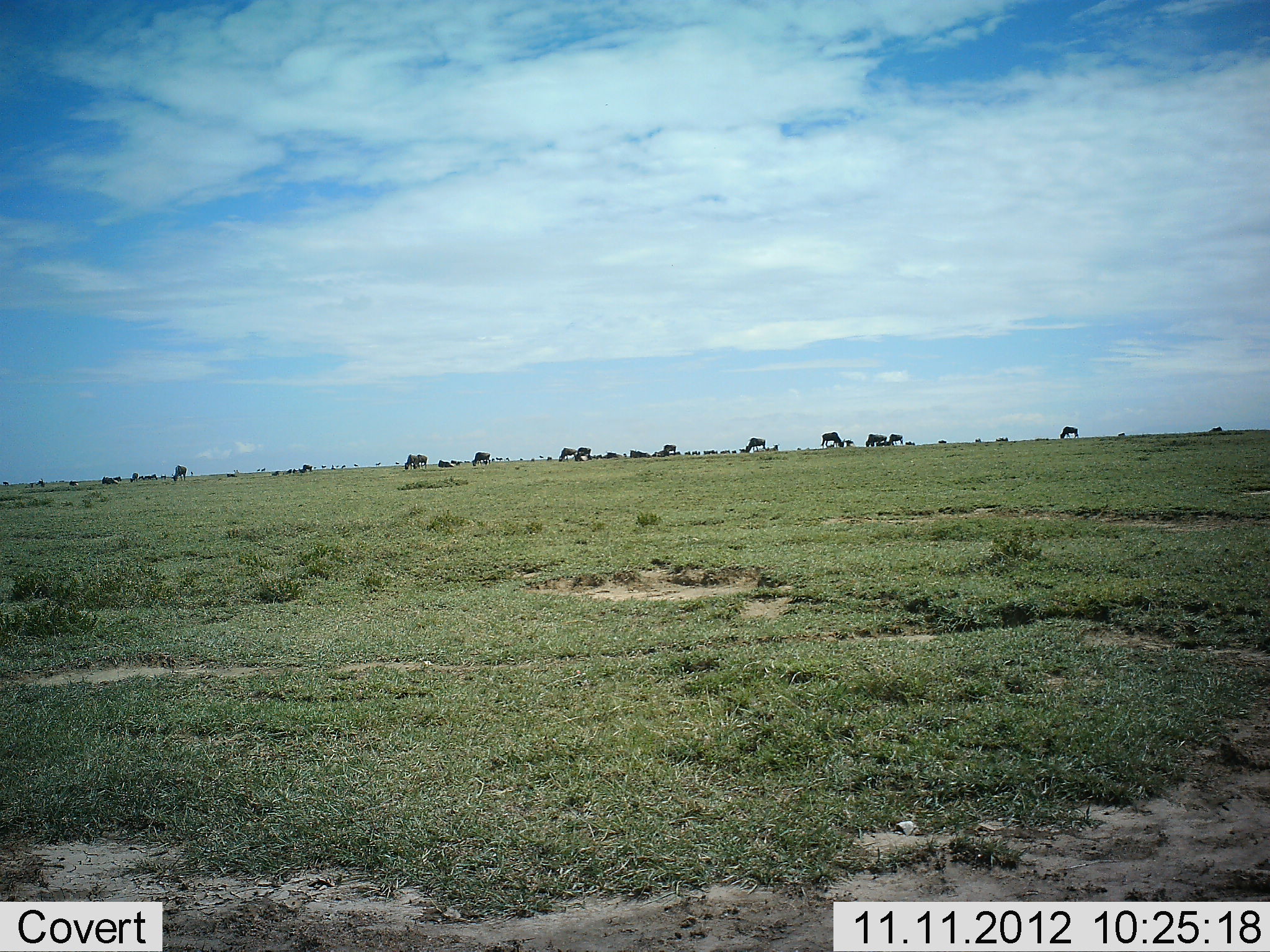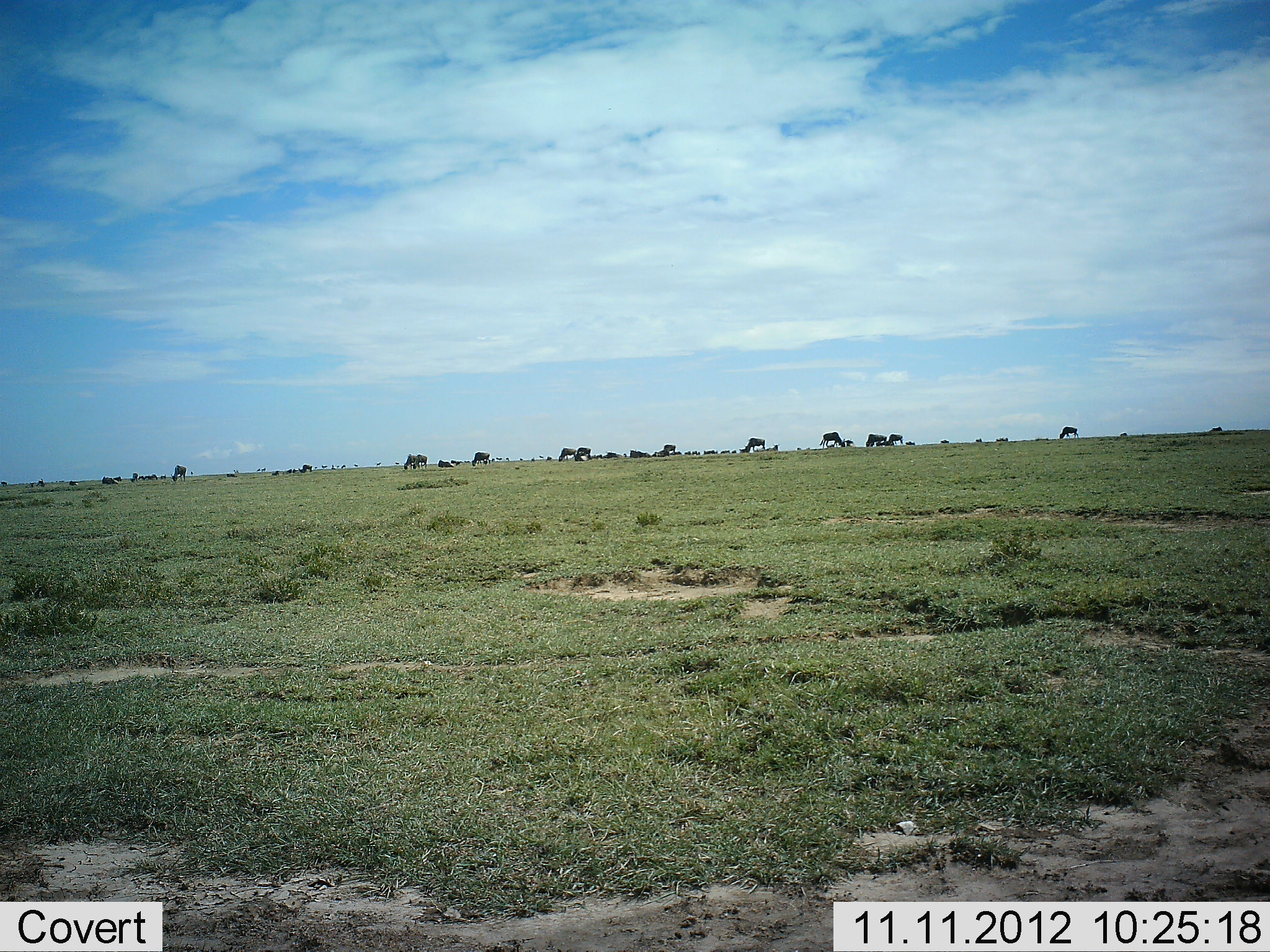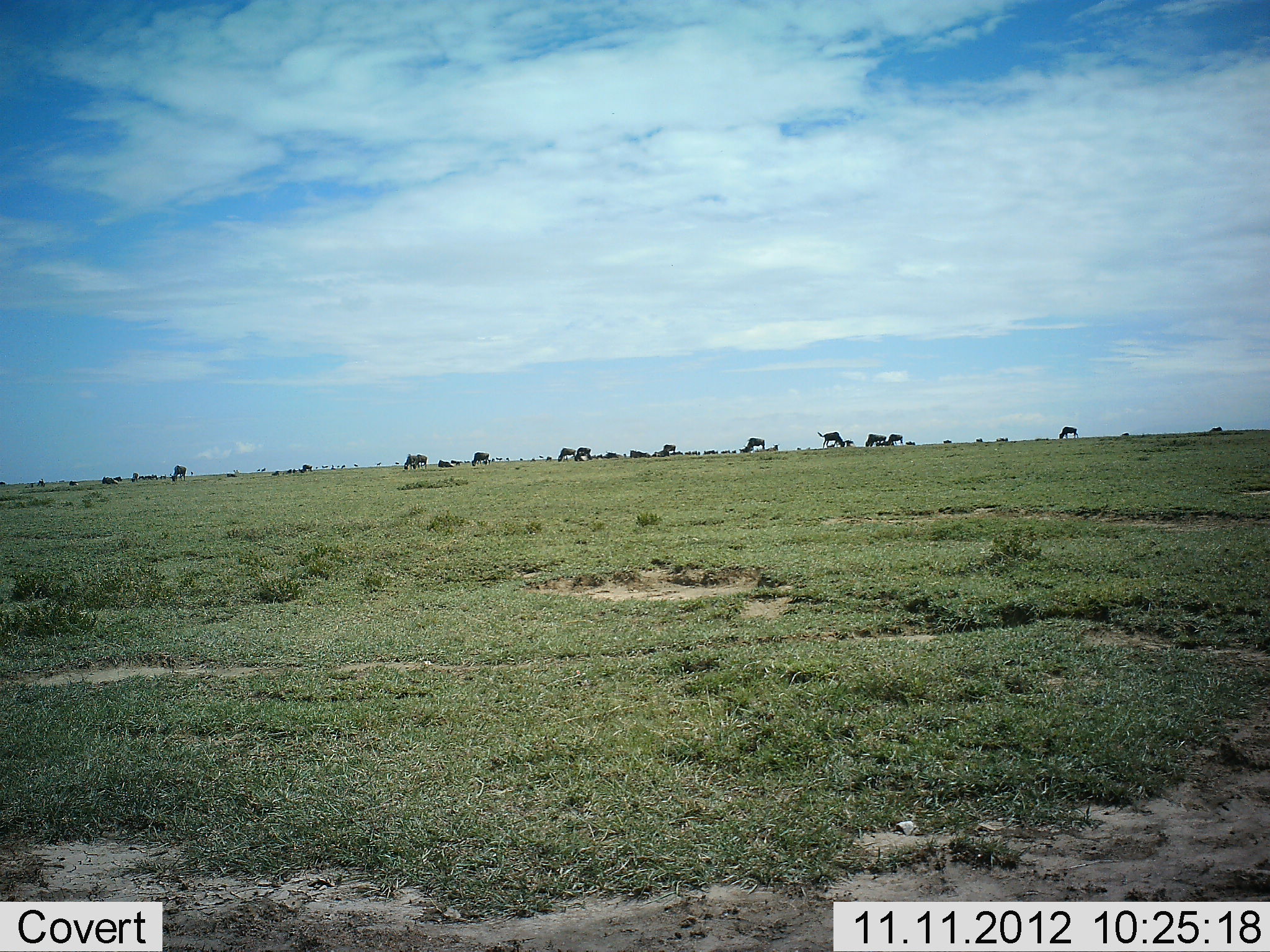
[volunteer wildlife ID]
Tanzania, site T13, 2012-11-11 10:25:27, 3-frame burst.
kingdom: Animalia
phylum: Chordata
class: Mammalia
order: Artiodactyla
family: Bovidae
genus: Connochaetes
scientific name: Connochaetes taurinus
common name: blue wildebeest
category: wildebeest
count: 11-50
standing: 50%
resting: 10%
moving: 20%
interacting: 0%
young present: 0%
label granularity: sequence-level